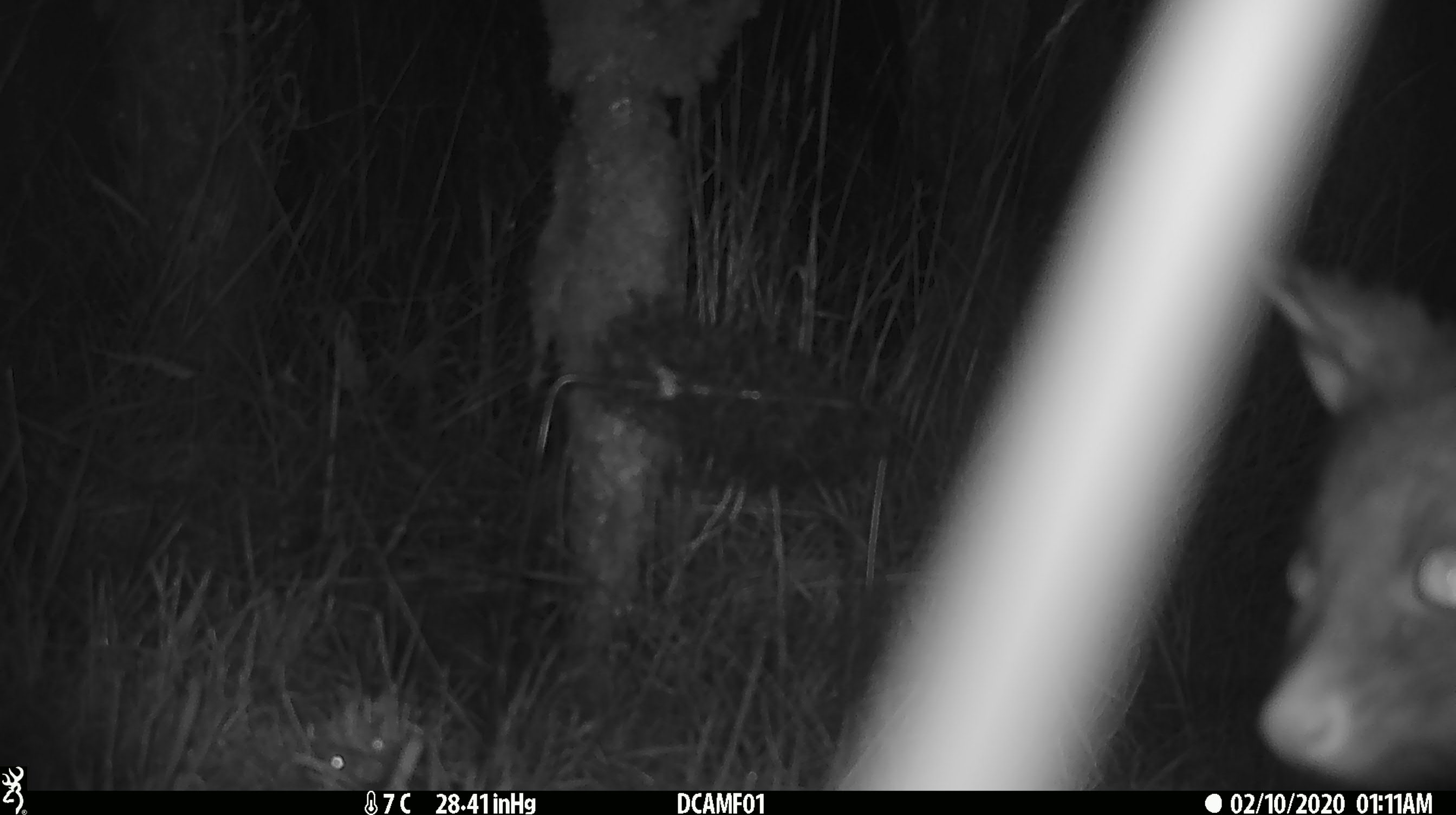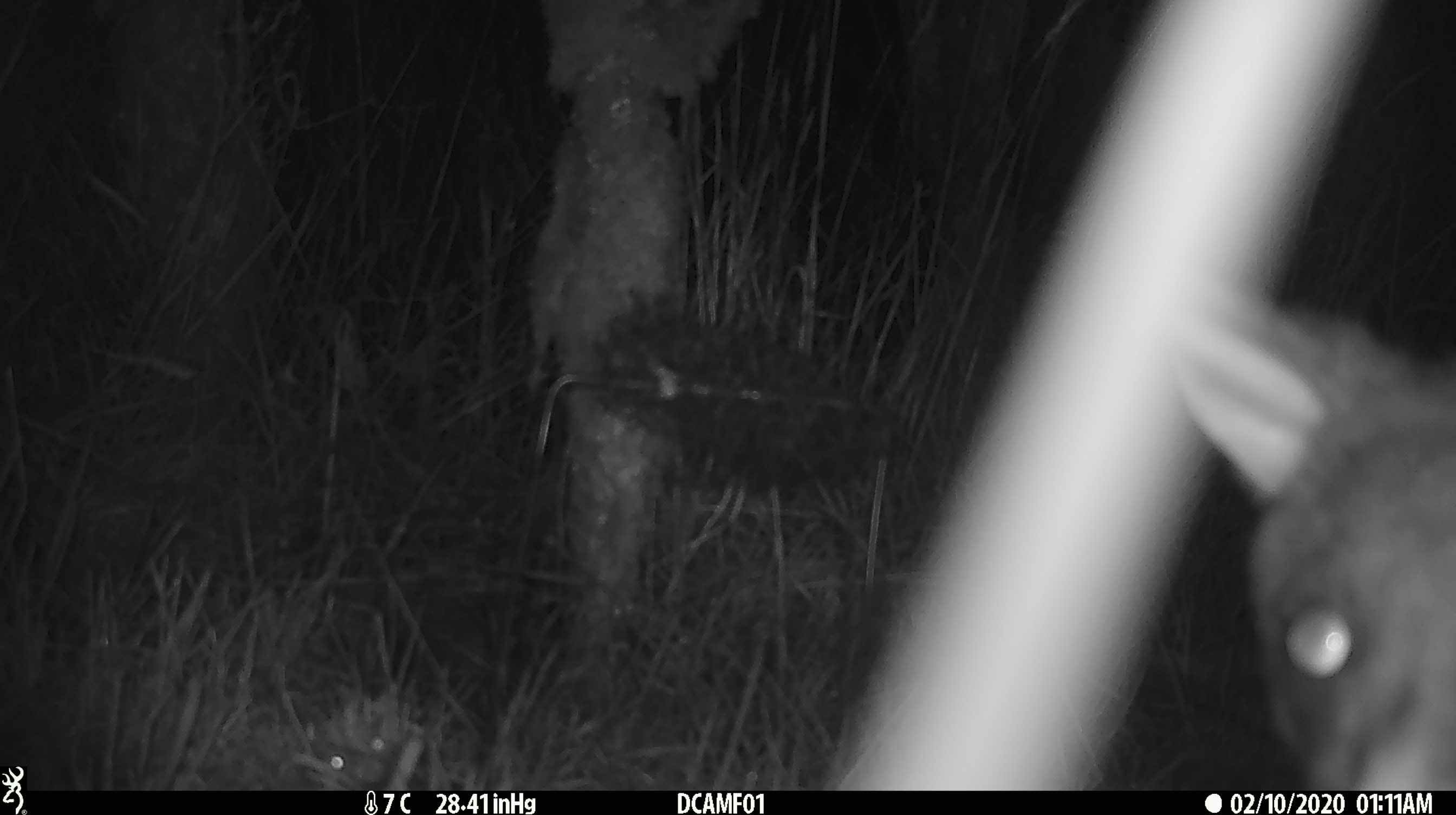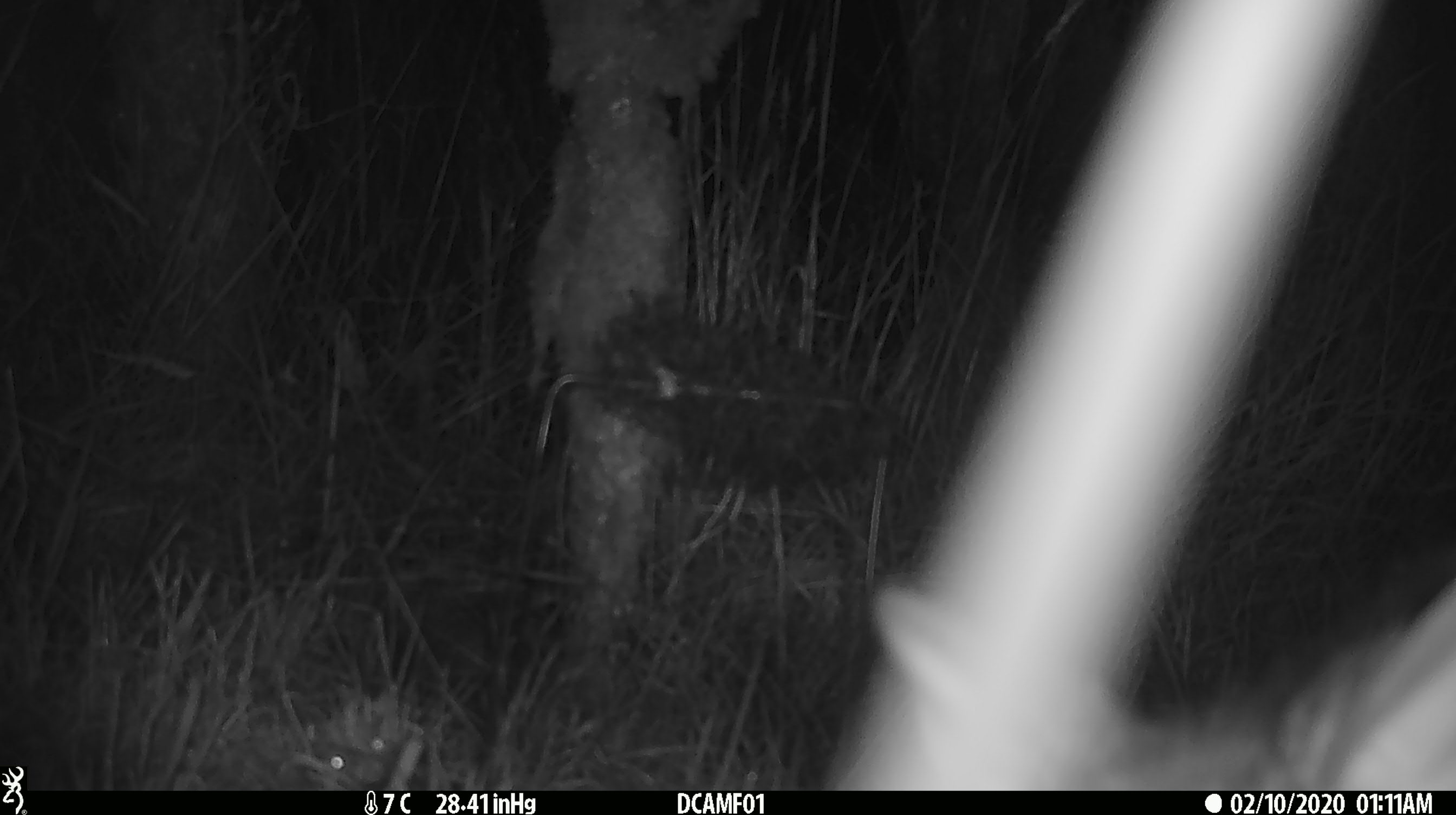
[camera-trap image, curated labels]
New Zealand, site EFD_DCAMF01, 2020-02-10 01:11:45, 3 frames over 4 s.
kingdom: Animalia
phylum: Chordata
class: Mammalia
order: Diprotodontia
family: Phalangeridae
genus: Trichosurus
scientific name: Trichosurus vulpecula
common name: common brushtail possum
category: possum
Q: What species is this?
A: Possum (common brushtail possum) (Trichosurus vulpecula).